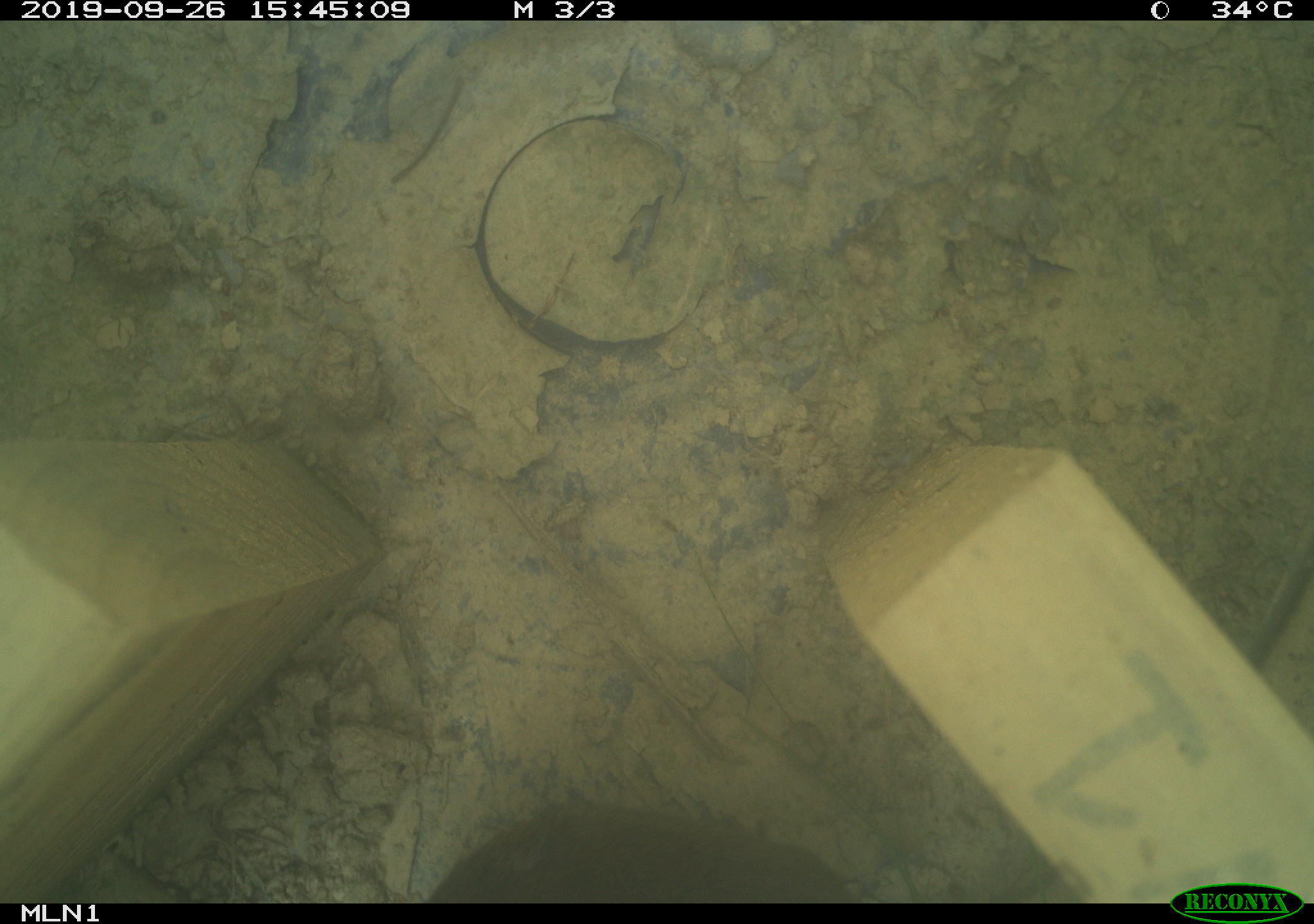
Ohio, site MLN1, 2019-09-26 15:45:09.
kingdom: Animalia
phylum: Chordata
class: Mammalia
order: Rodentia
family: Cricetidae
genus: Microtus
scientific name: Microtus pennsylvanicus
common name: meadow vole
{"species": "meadow vole (Microtus pennsylvanicus)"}